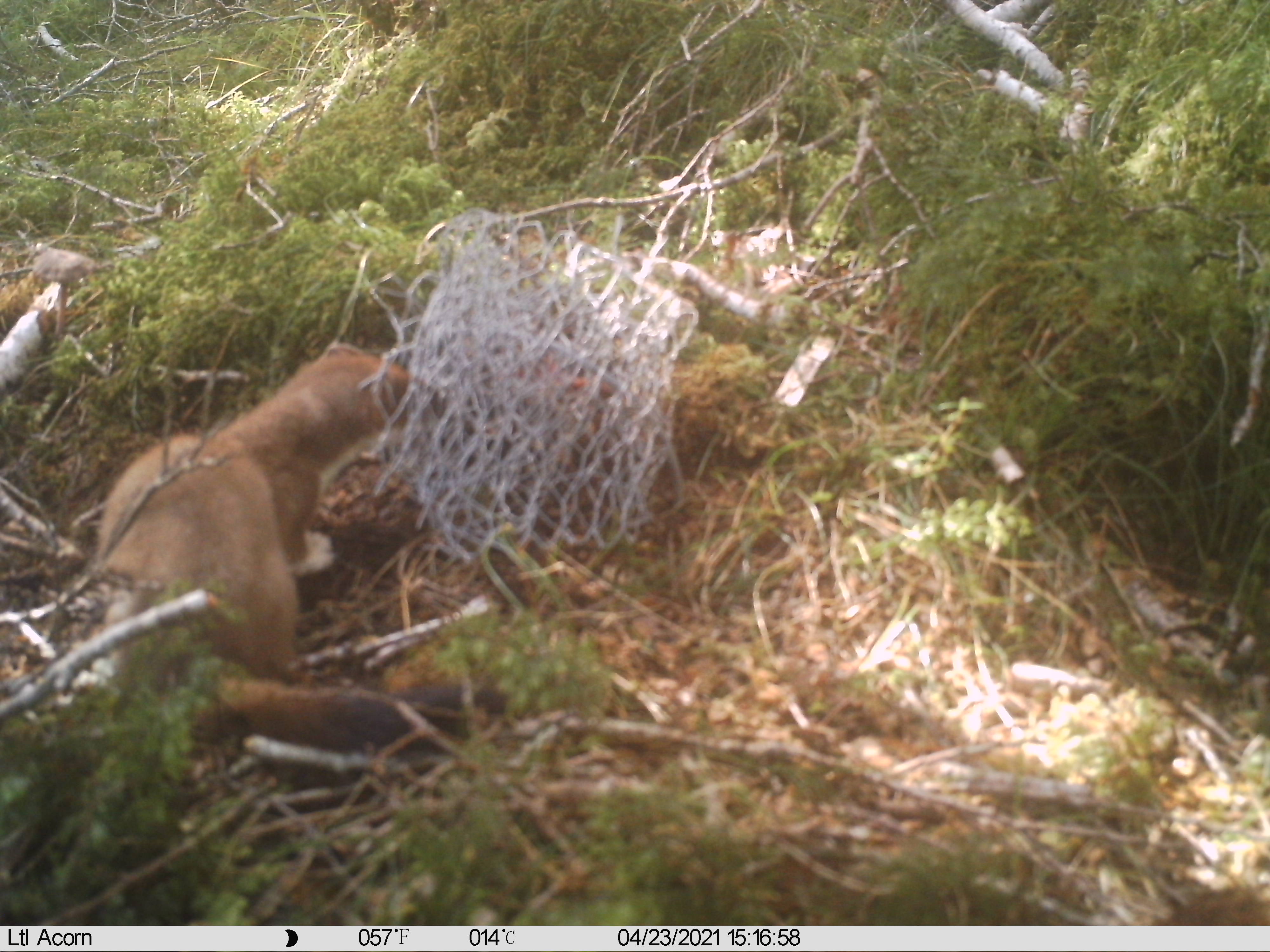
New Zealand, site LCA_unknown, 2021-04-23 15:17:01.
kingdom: Animalia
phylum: Chordata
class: Mammalia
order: Carnivora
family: Mustelidae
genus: Mustela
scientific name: Mustela erminea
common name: stoat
Stoat (Mustela erminea).